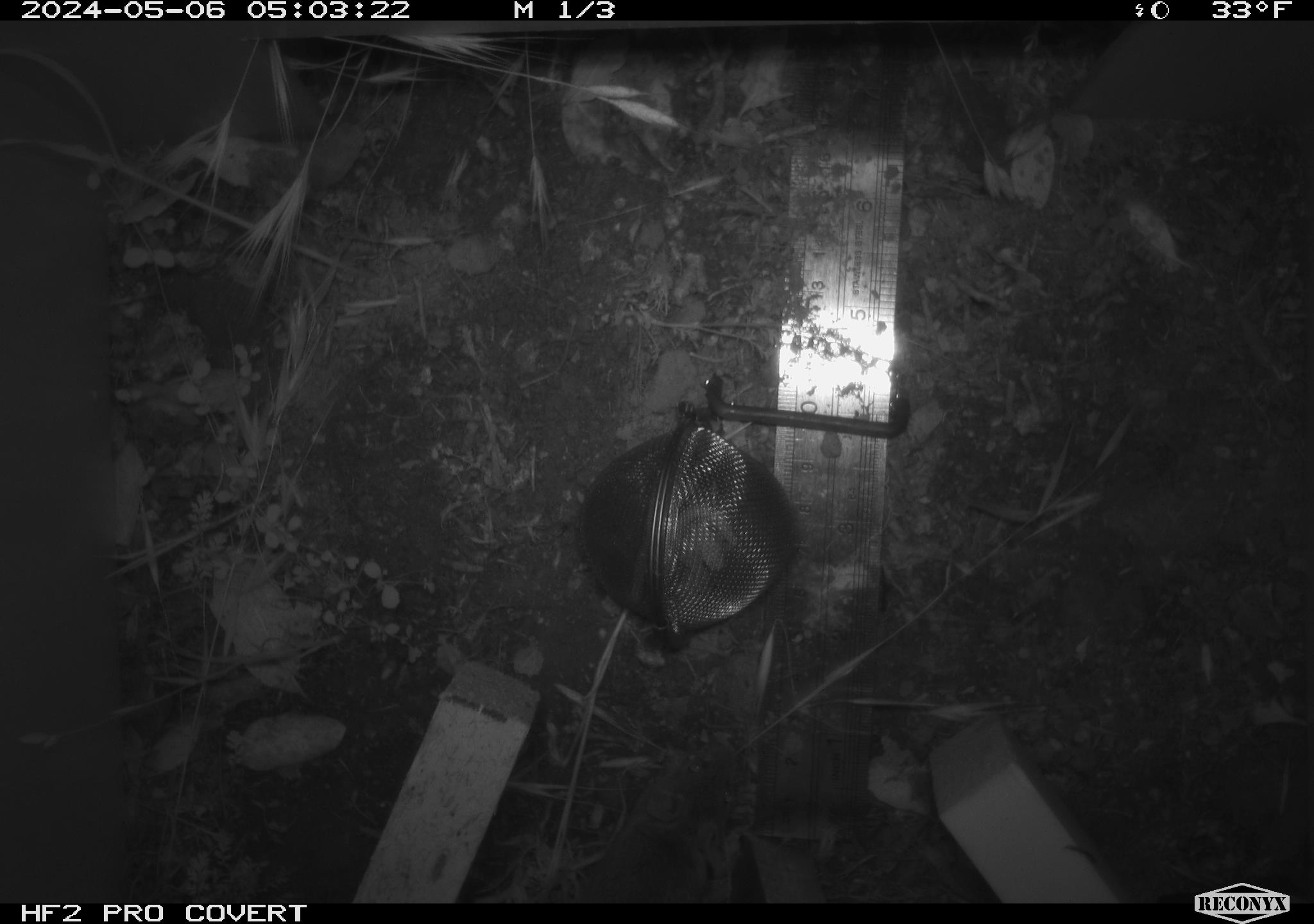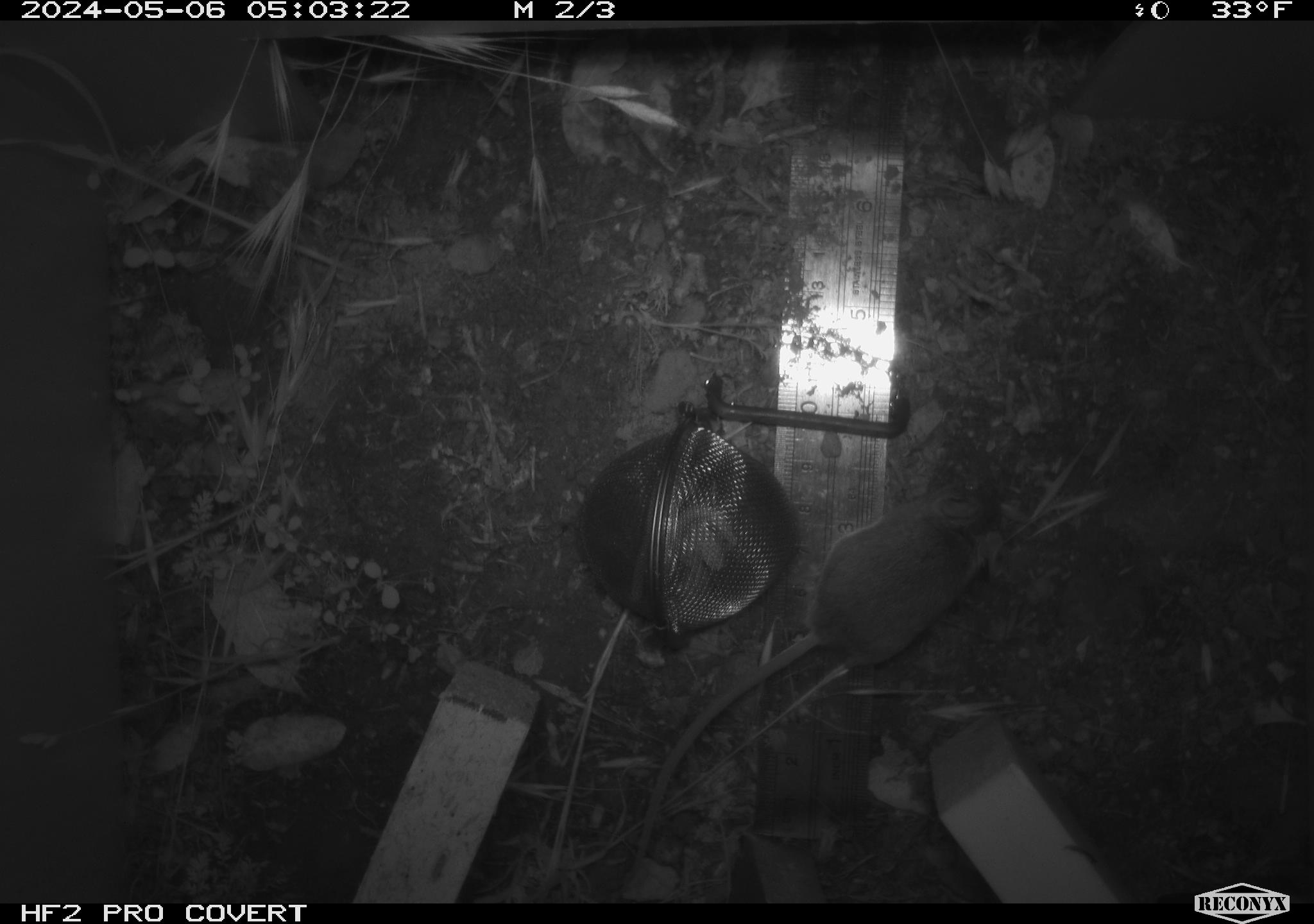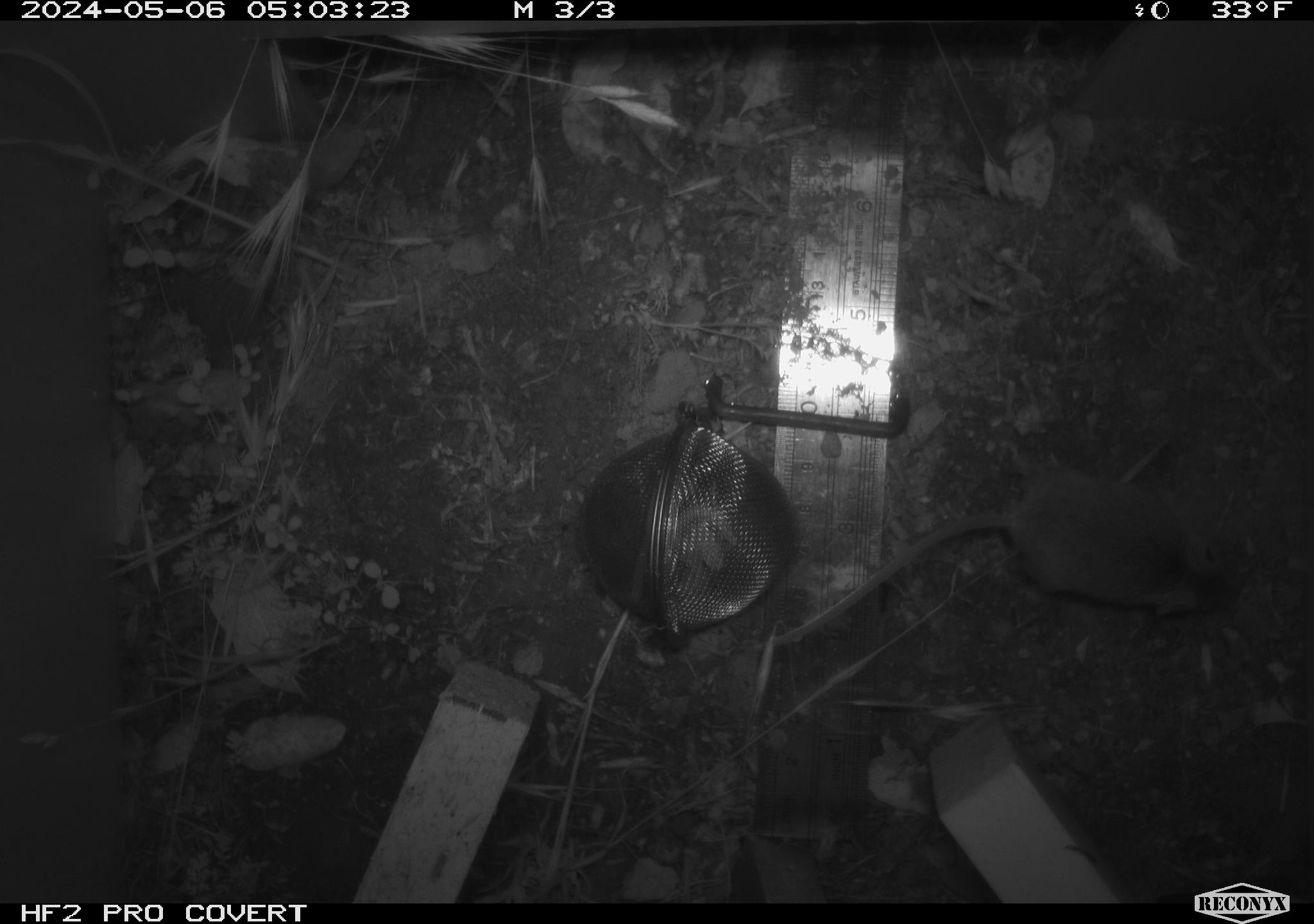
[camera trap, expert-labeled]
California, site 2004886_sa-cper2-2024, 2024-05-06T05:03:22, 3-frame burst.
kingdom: Animalia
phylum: Chordata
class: Mammalia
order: Rodentia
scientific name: Rodentia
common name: rodent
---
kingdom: Animalia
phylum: Chordata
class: Mammalia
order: Rodentia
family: Heteromyidae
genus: Dipodomys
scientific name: Dipodomys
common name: kangaroo rats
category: dipodomys species